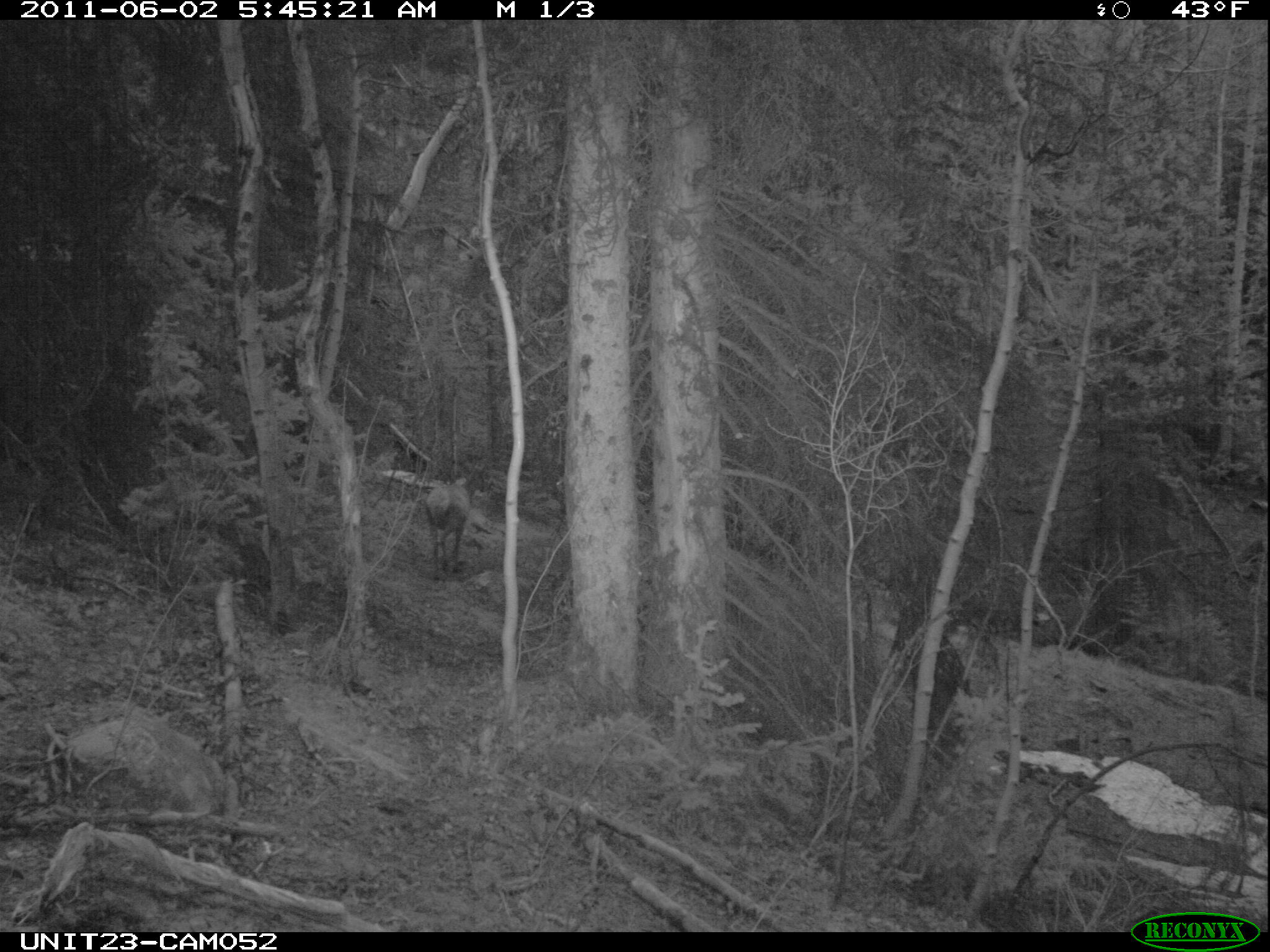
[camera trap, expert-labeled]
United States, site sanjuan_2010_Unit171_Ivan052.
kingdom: Animalia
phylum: Chordata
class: Mammalia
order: Artiodactyla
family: Cervidae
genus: Cervus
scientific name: Cervus elaphus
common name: red deer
Cervus elaphus (red deer).